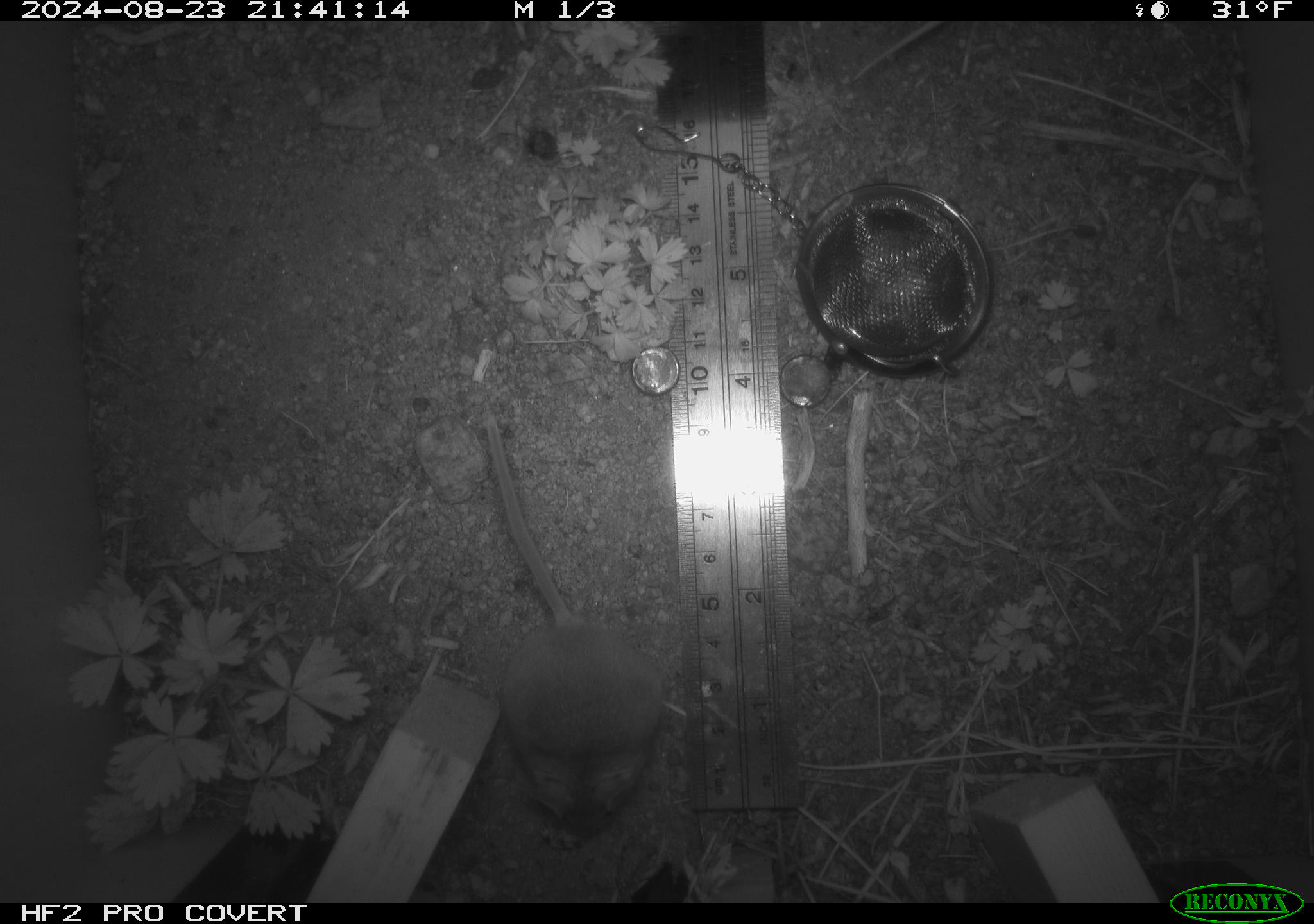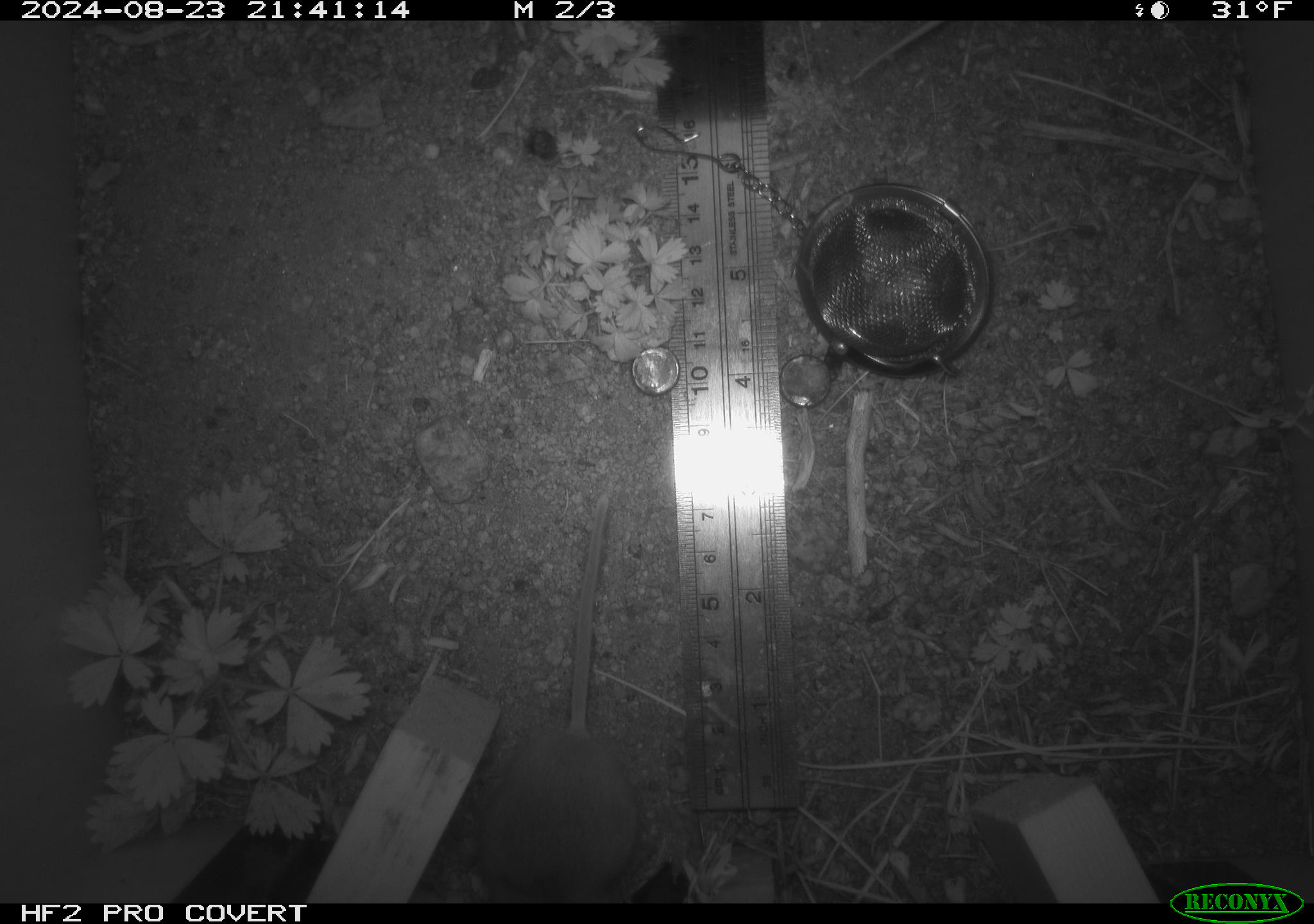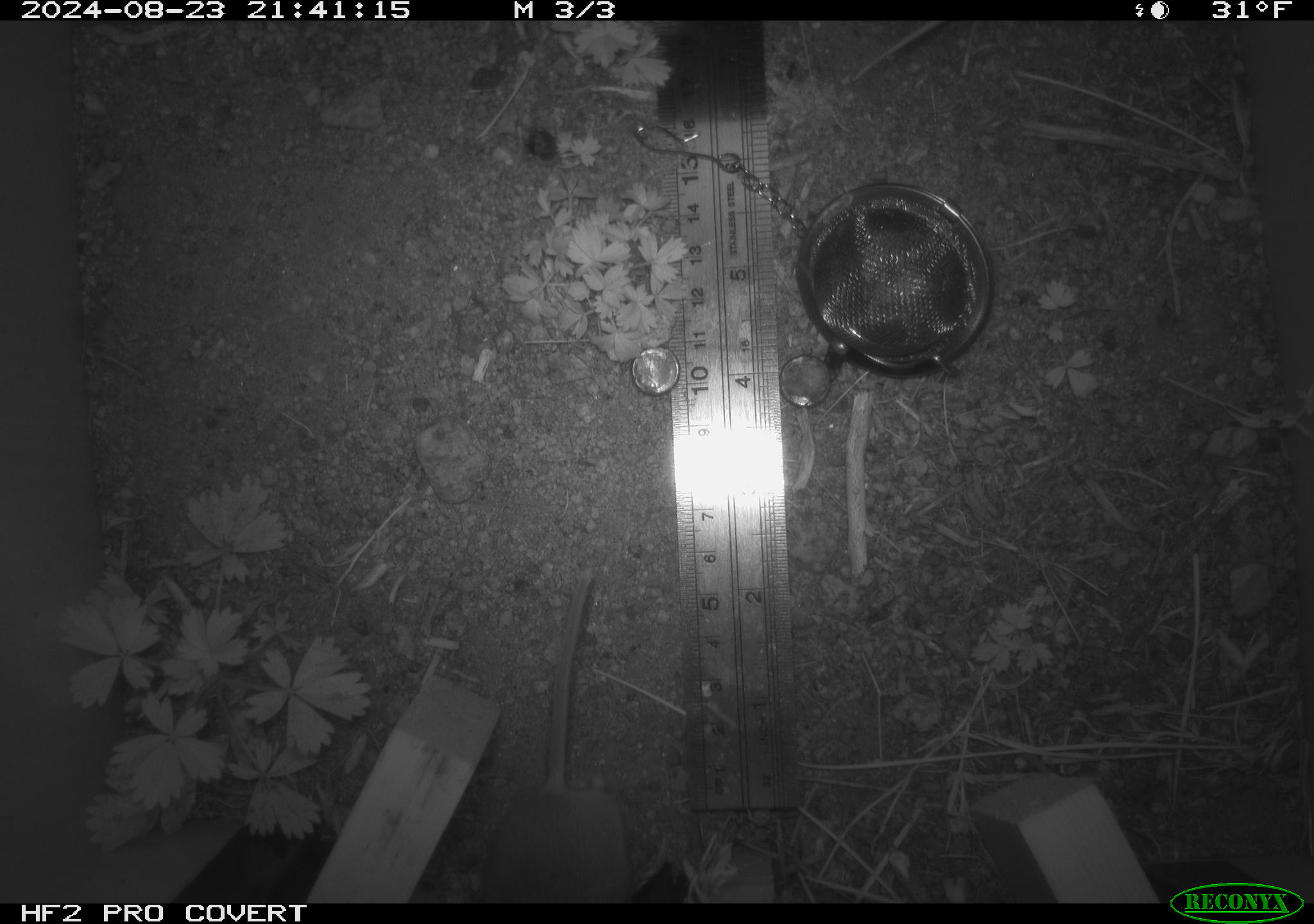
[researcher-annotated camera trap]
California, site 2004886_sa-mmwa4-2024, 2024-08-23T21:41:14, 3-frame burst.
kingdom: Animalia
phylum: Chordata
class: Mammalia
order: Rodentia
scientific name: Rodentia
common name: mouse species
Mouse species (Rodentia).